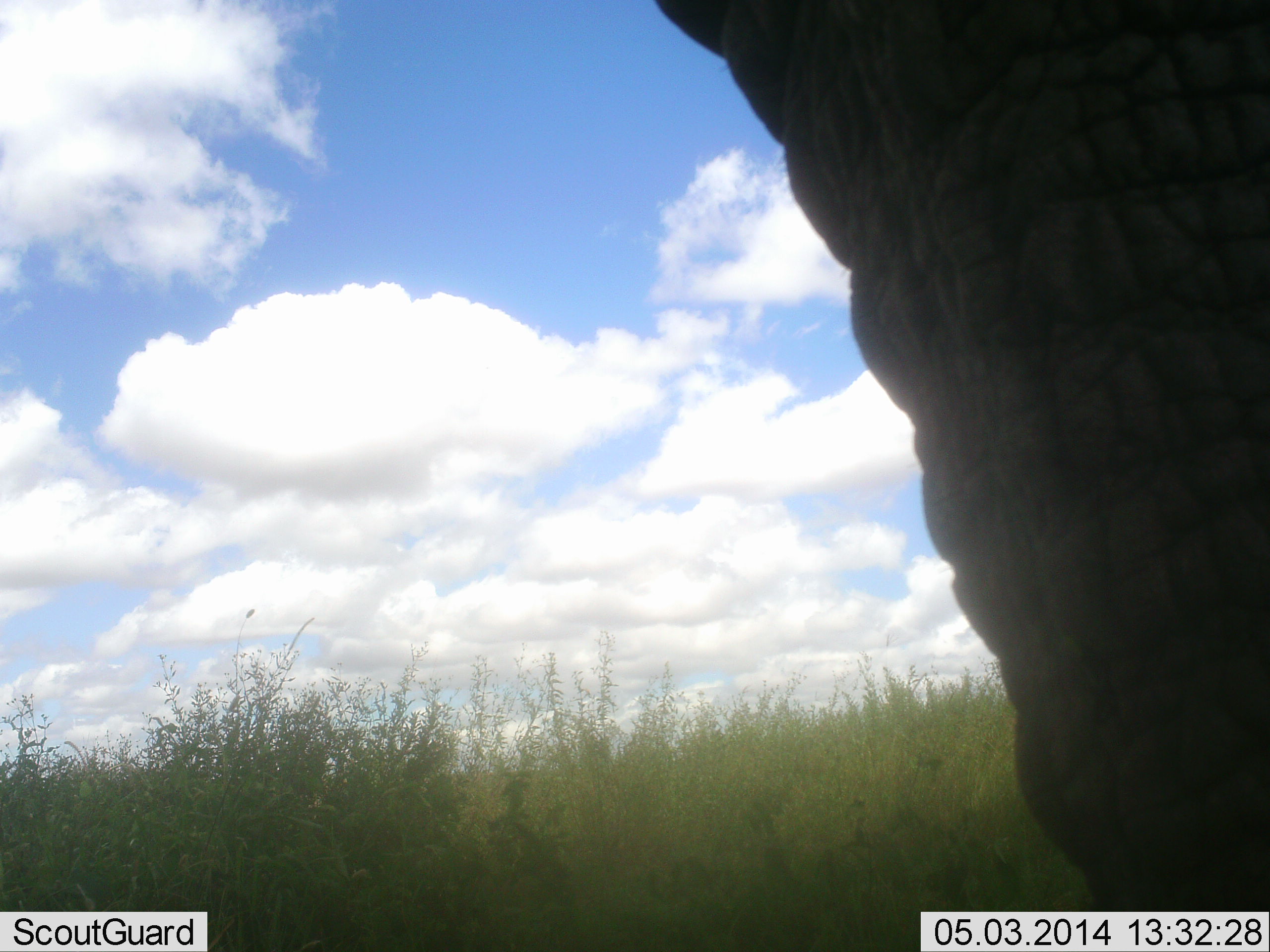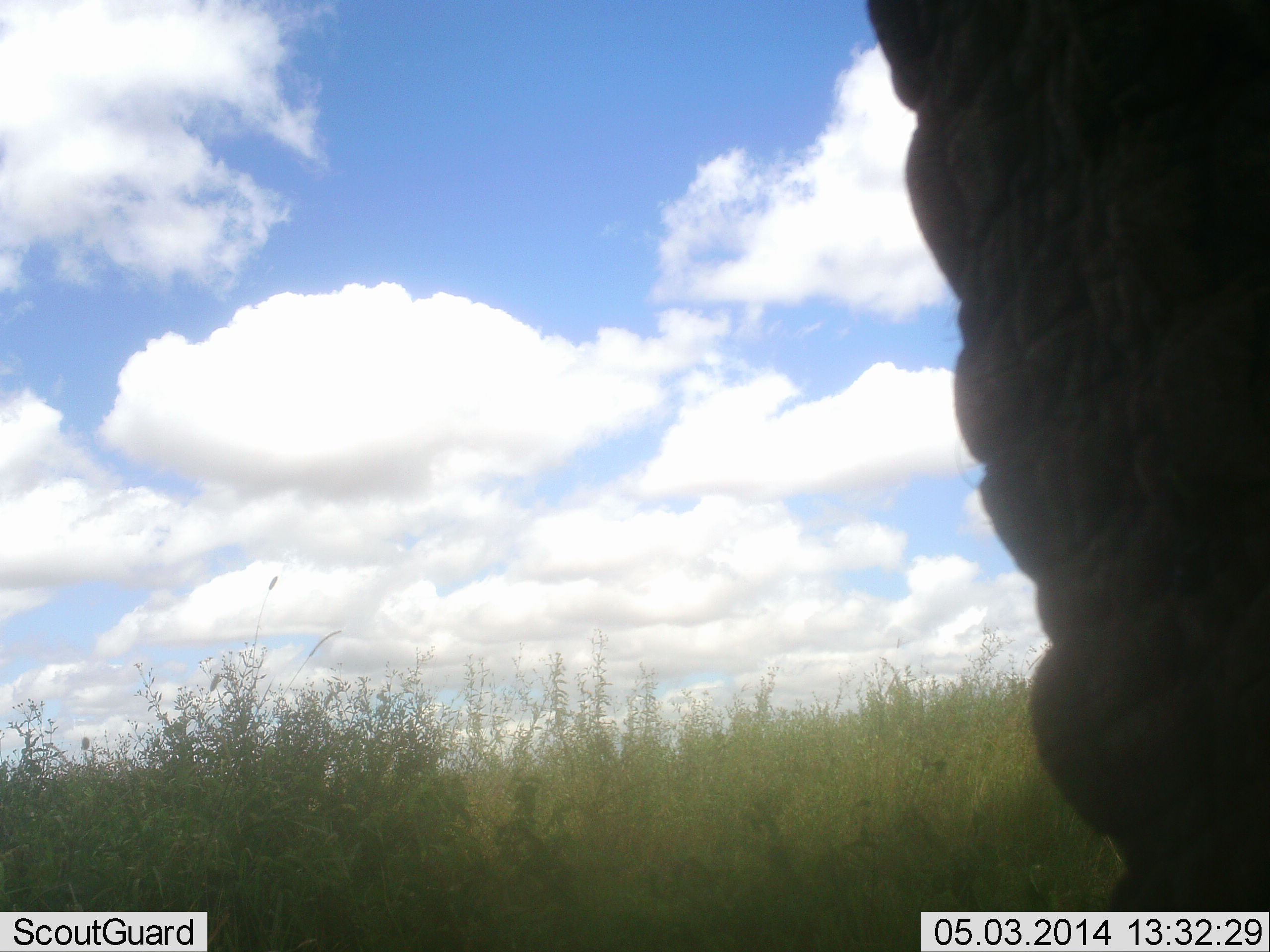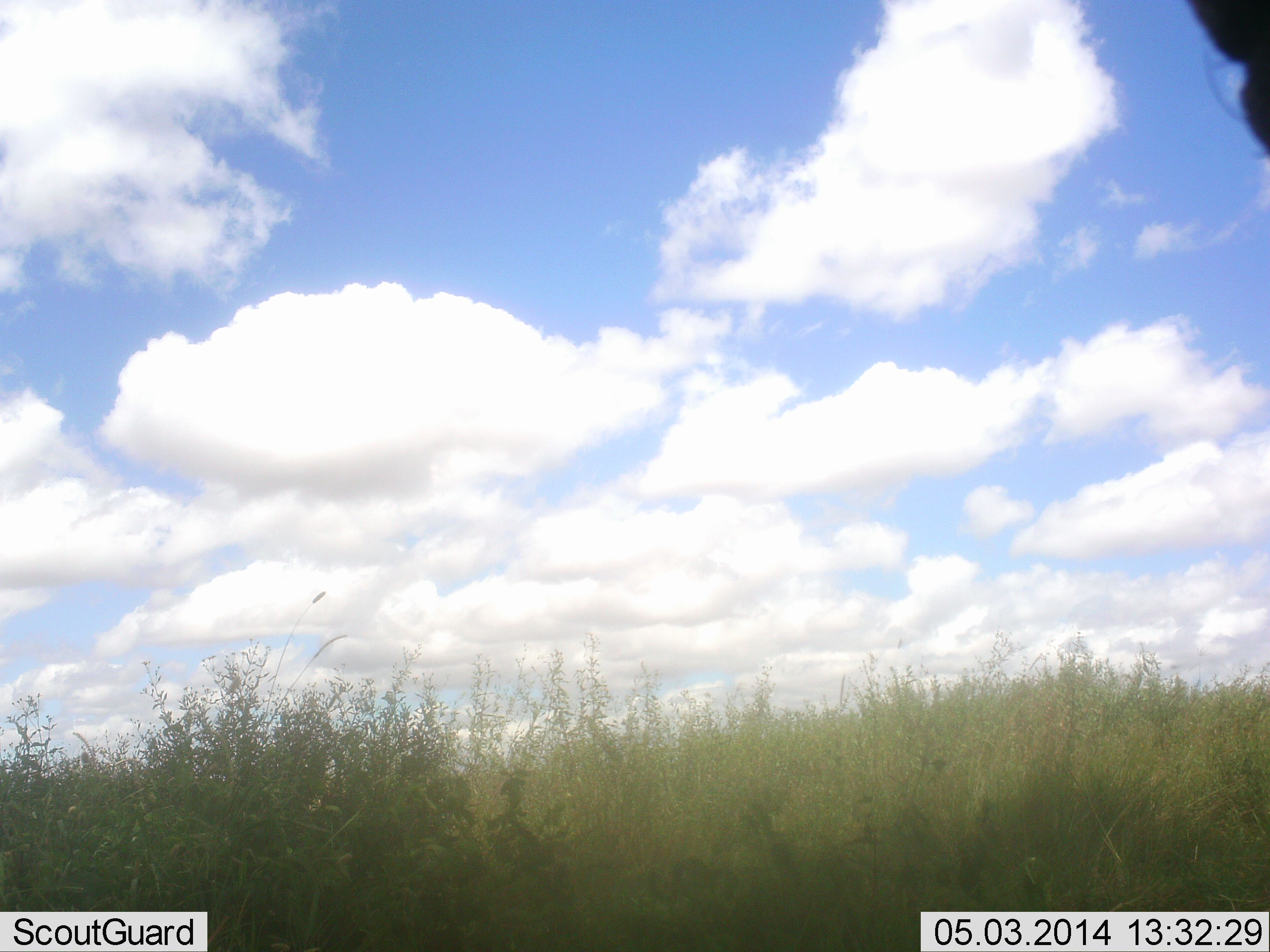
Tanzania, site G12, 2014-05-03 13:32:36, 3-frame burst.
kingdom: Animalia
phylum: Chordata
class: Mammalia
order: Proboscidea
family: Elephantidae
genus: Loxodonta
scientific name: Loxodonta africana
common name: african bush elephant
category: elephant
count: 1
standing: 60%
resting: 0%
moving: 40%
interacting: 0%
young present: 0%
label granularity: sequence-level